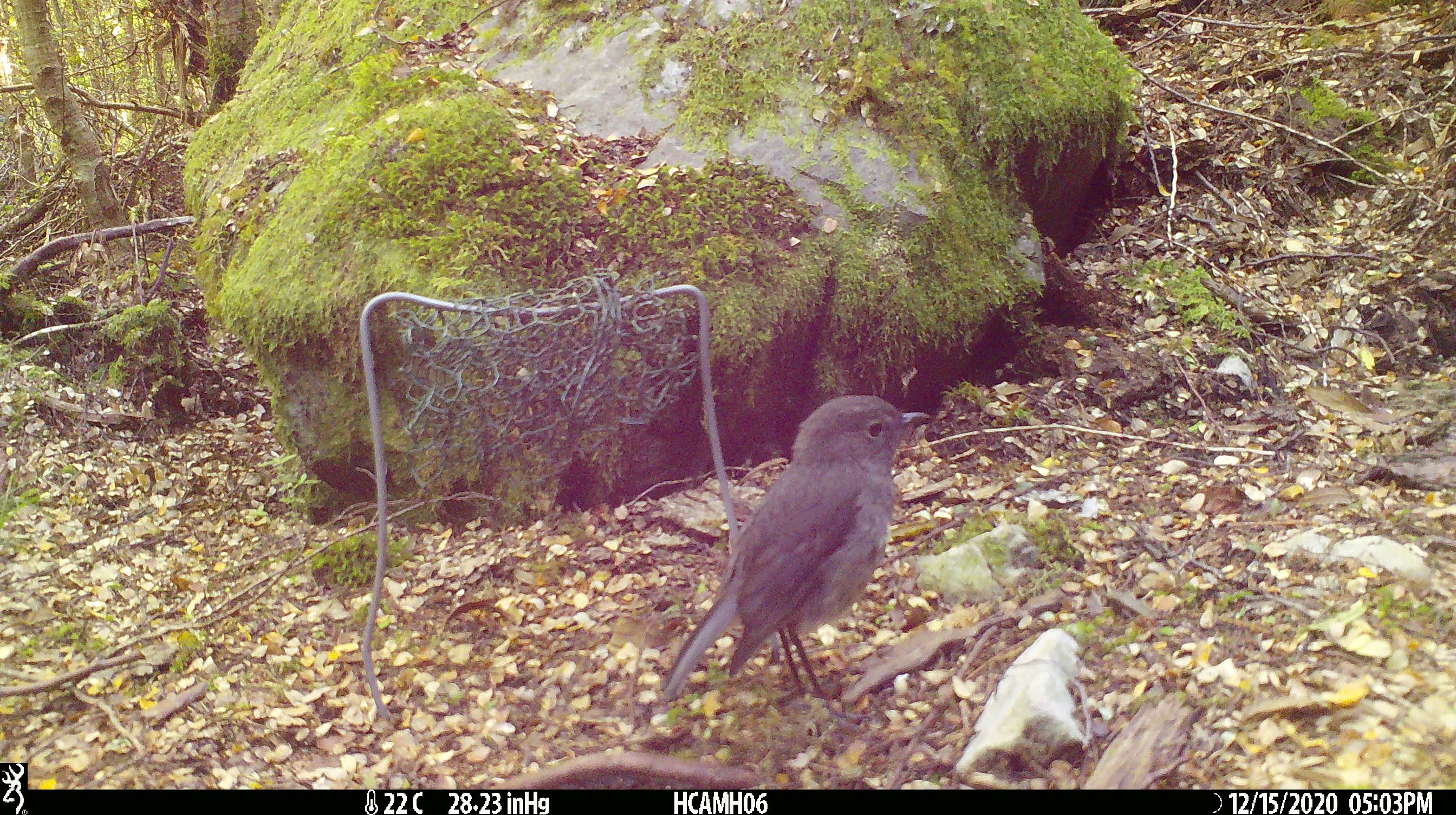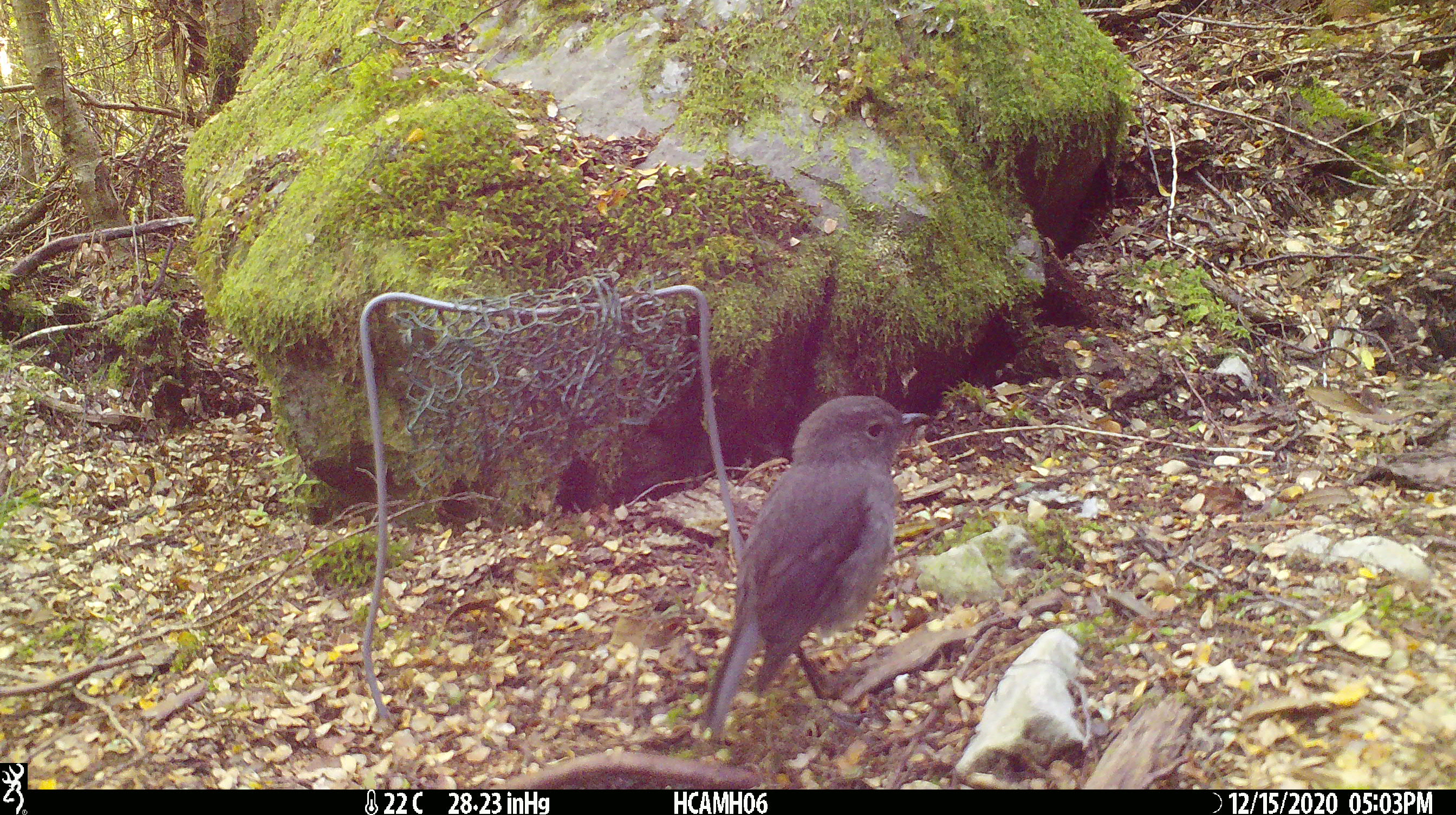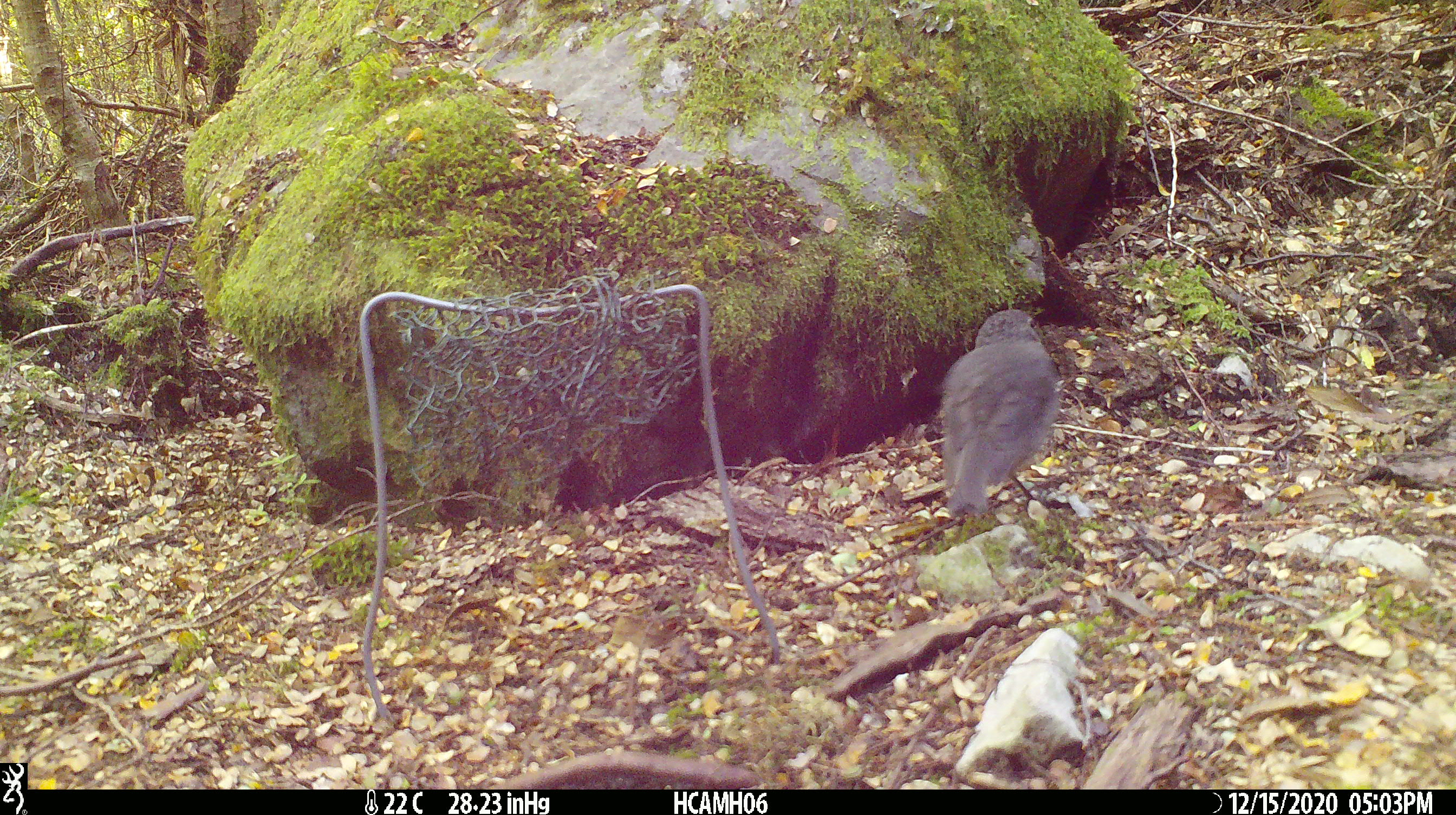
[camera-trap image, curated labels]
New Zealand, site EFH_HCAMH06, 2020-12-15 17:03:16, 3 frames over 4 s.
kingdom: Animalia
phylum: Chordata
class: Aves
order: Passeriformes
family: Petroicidae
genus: Petroica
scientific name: Petroica australis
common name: new zealand robin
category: robin